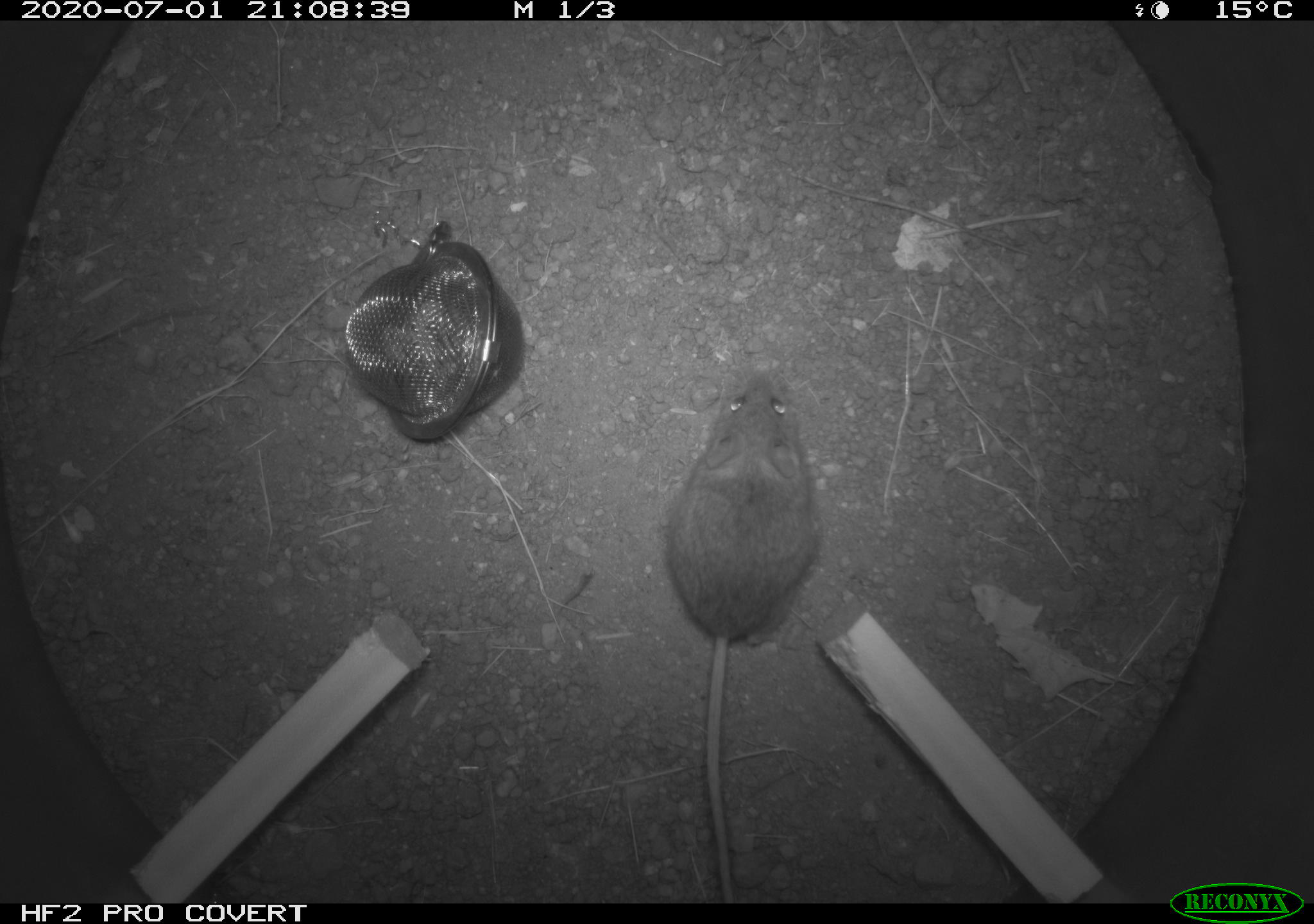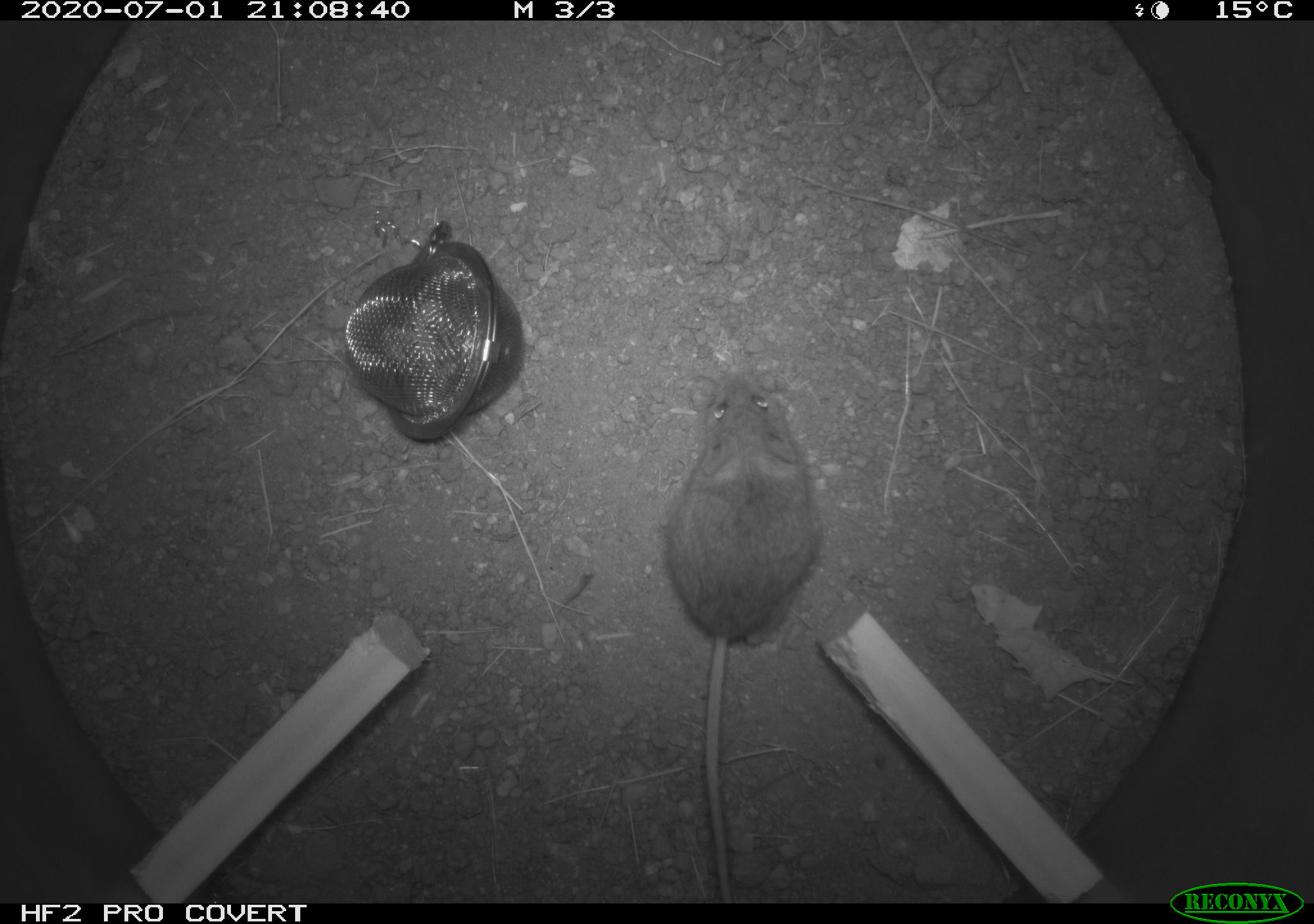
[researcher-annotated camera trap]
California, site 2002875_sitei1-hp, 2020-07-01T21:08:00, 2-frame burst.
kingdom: Animalia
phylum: Chordata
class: Mammalia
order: Rodentia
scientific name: Rodentia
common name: rodent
Rodent (Rodentia).